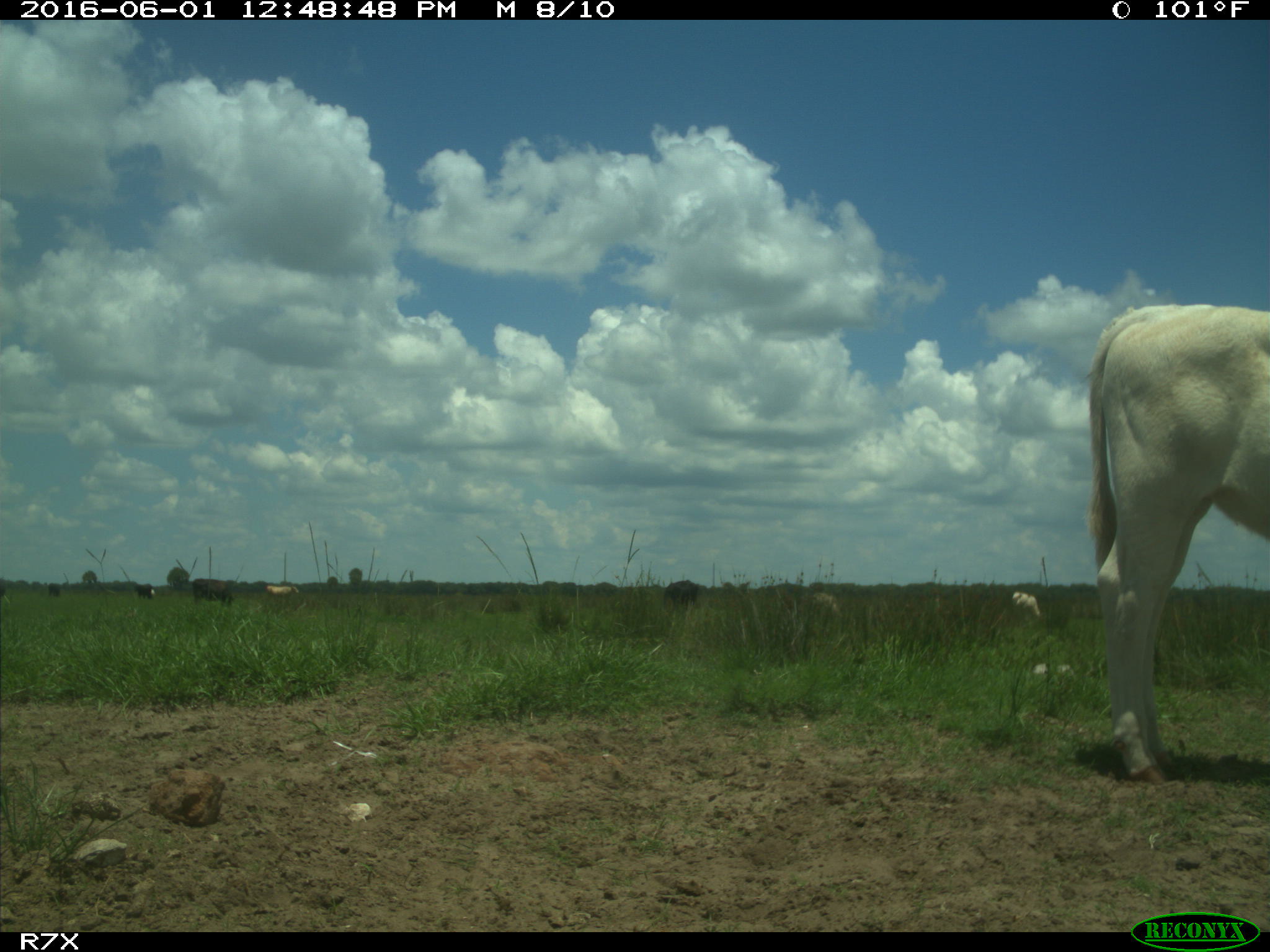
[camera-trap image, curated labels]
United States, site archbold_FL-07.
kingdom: Animalia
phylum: Chordata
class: Mammalia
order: Artiodactyla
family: Bovidae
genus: Bos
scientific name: Bos taurus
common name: domestic cow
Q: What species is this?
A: Bos taurus (domestic cow).